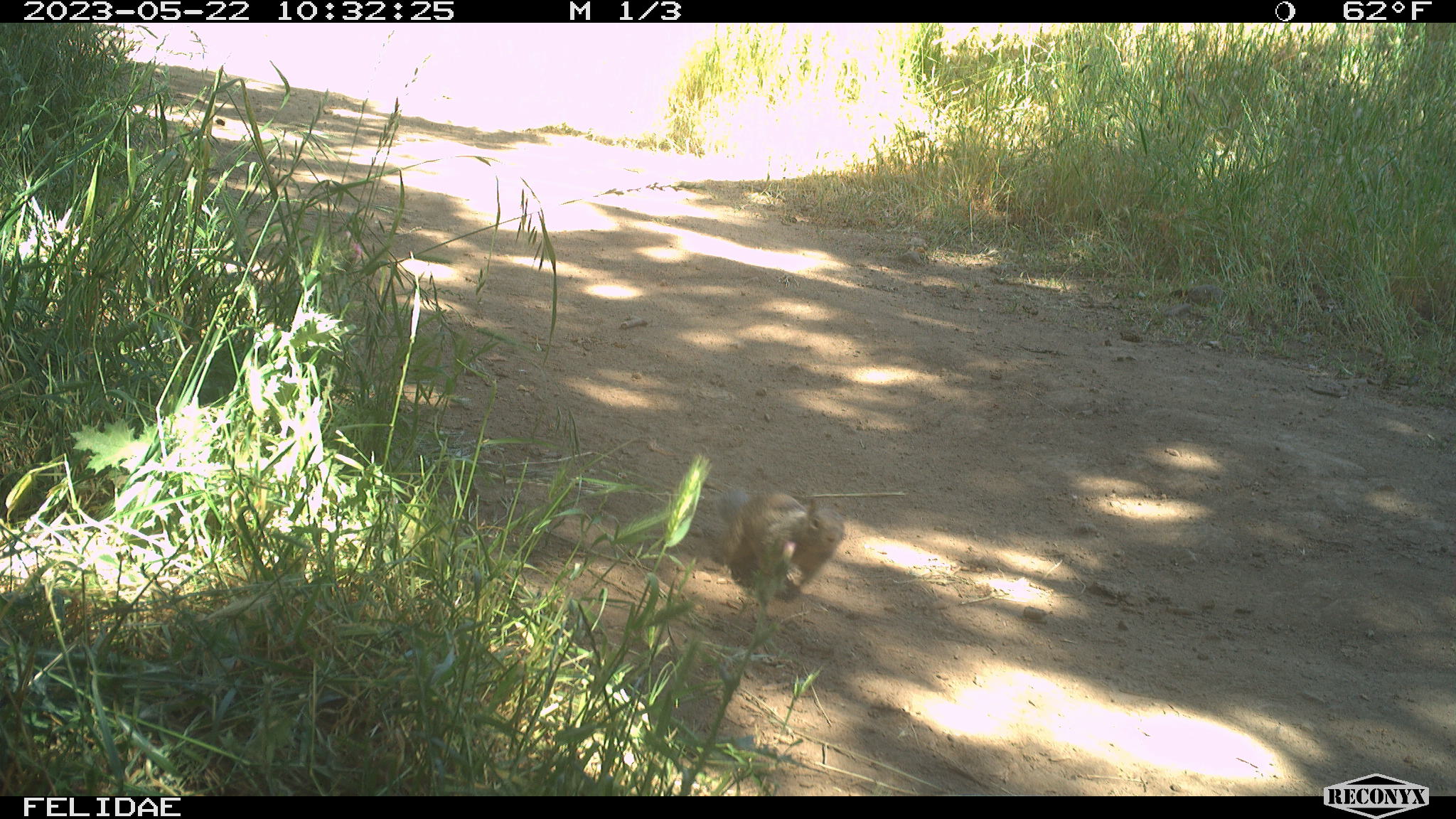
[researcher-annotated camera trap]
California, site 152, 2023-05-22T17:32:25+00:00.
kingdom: Animalia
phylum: Chordata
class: Mammalia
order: Rodentia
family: Sciuridae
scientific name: Sciuridae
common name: squirrel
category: unknown squirrel